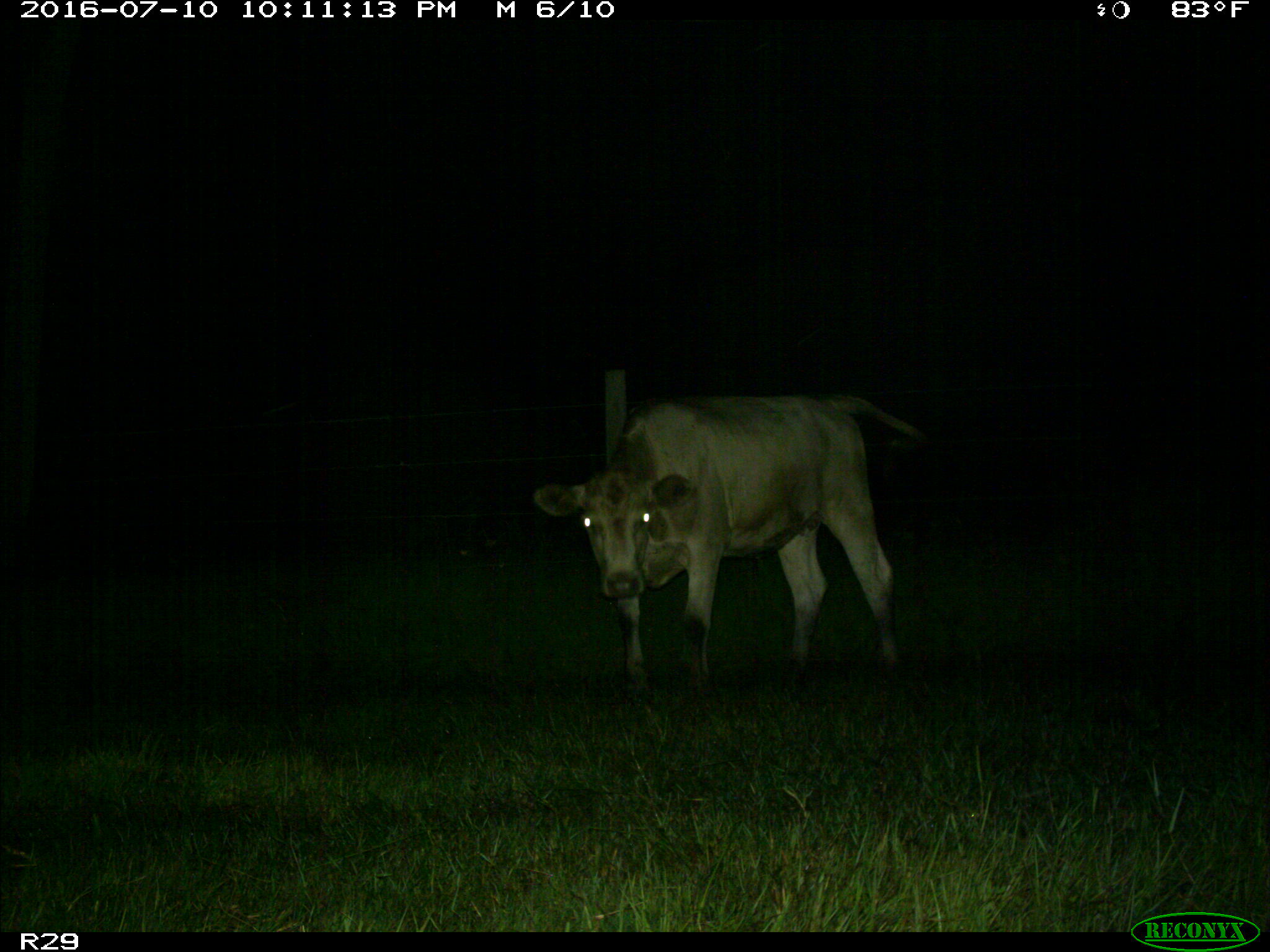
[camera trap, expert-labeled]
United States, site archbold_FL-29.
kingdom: Animalia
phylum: Chordata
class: Mammalia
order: Artiodactyla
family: Bovidae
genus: Bos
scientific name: Bos taurus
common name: domestic cow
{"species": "Bos taurus (domestic cow)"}